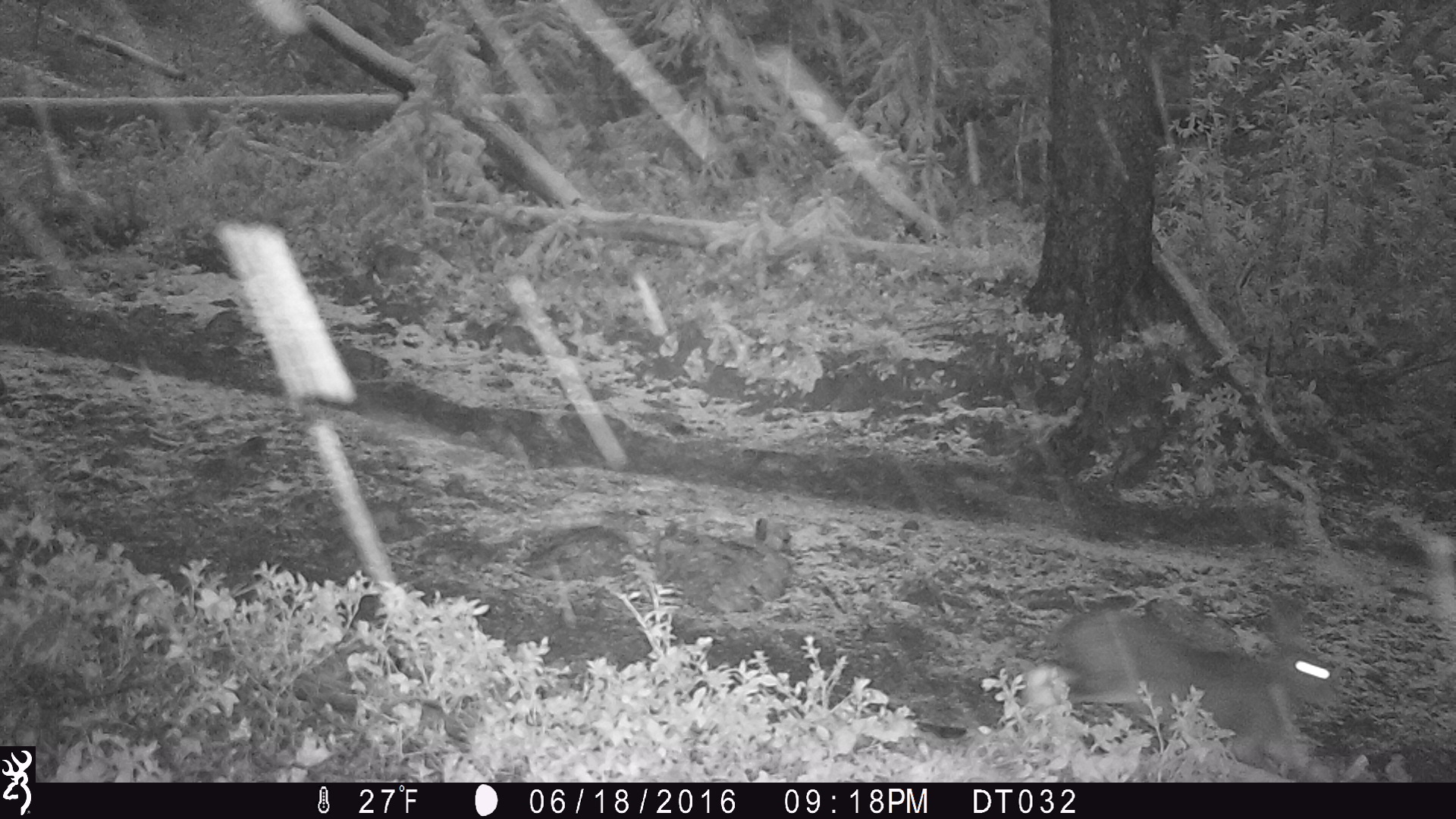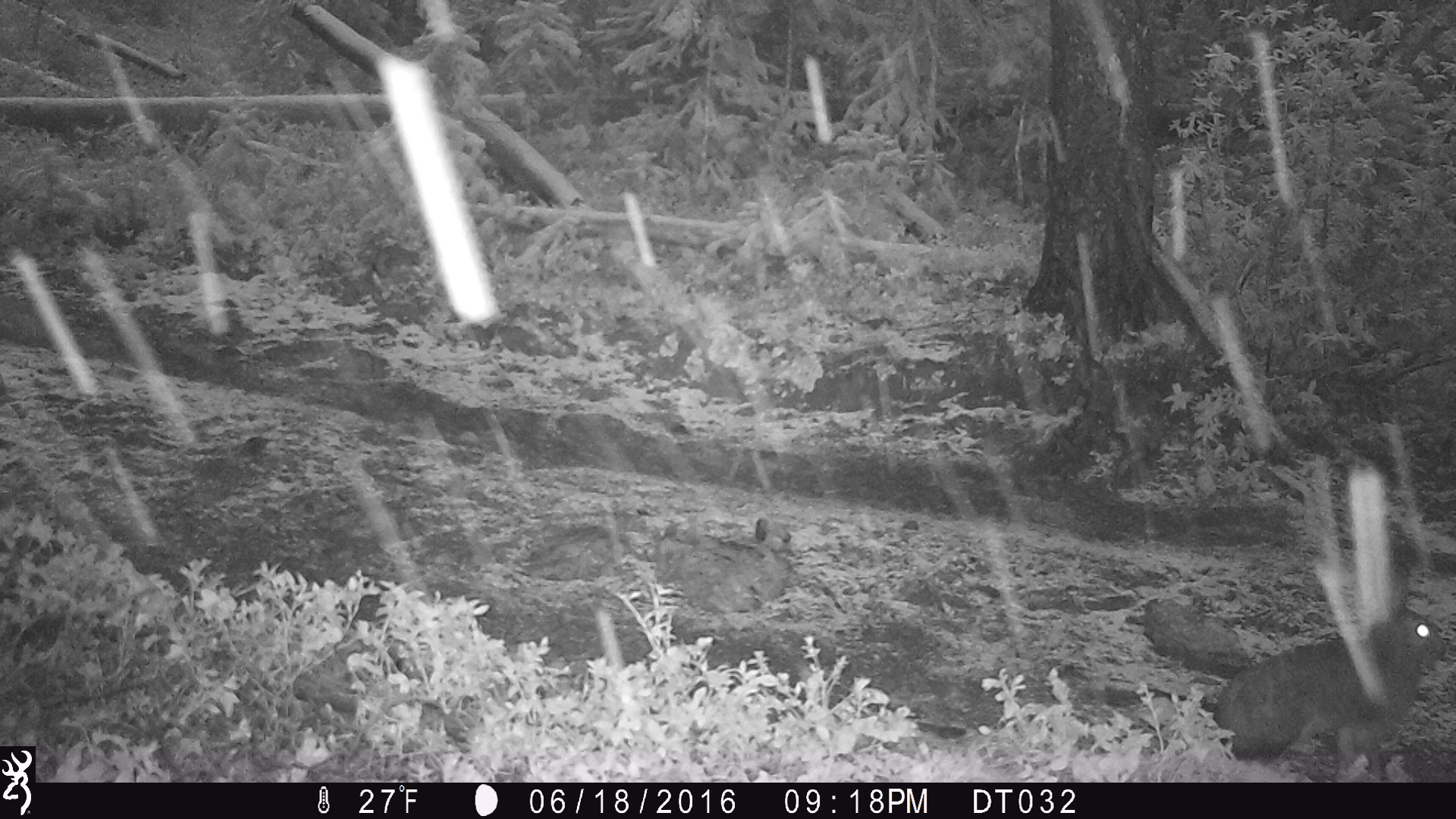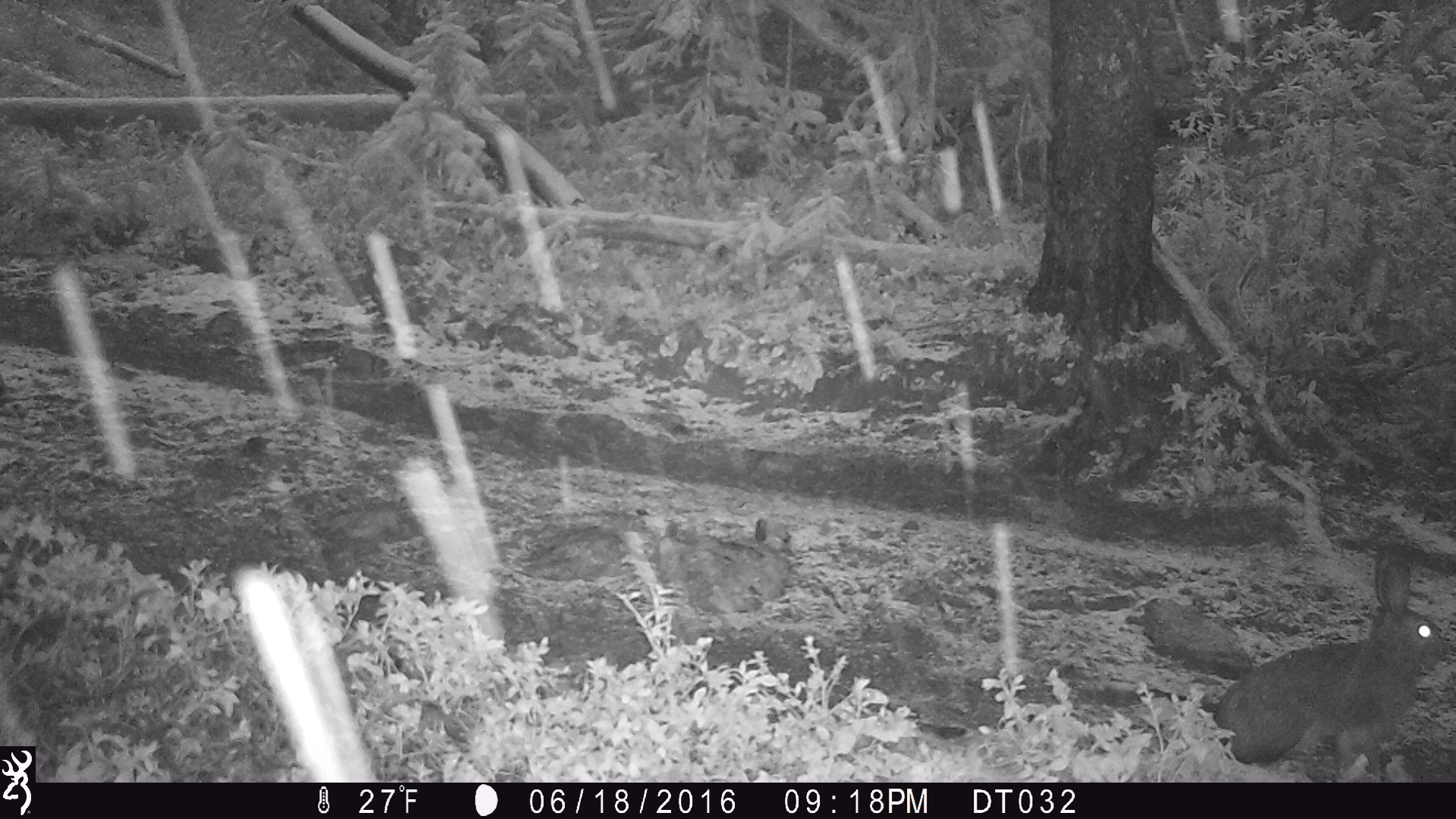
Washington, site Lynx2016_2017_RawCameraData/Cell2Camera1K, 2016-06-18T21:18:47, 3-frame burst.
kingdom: Animalia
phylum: Chordata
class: Mammalia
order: Lagomorpha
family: Leporidae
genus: Lepus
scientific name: Lepus americanus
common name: snowshoe hare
Lepus americanus (snowshoe hare). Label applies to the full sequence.